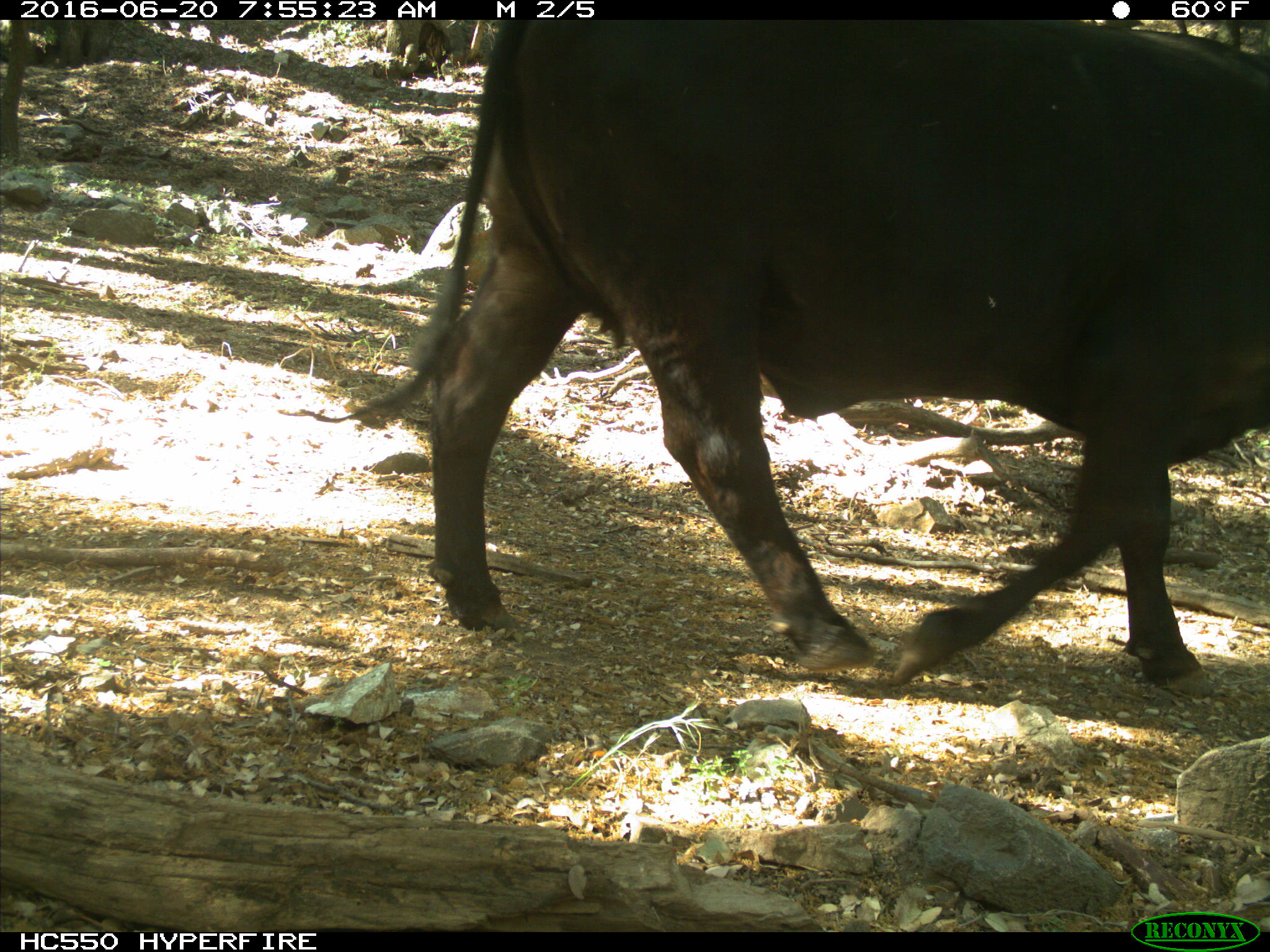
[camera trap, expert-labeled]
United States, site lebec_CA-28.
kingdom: Animalia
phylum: Chordata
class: Mammalia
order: Artiodactyla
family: Bovidae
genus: Bos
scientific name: Bos taurus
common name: domestic cow